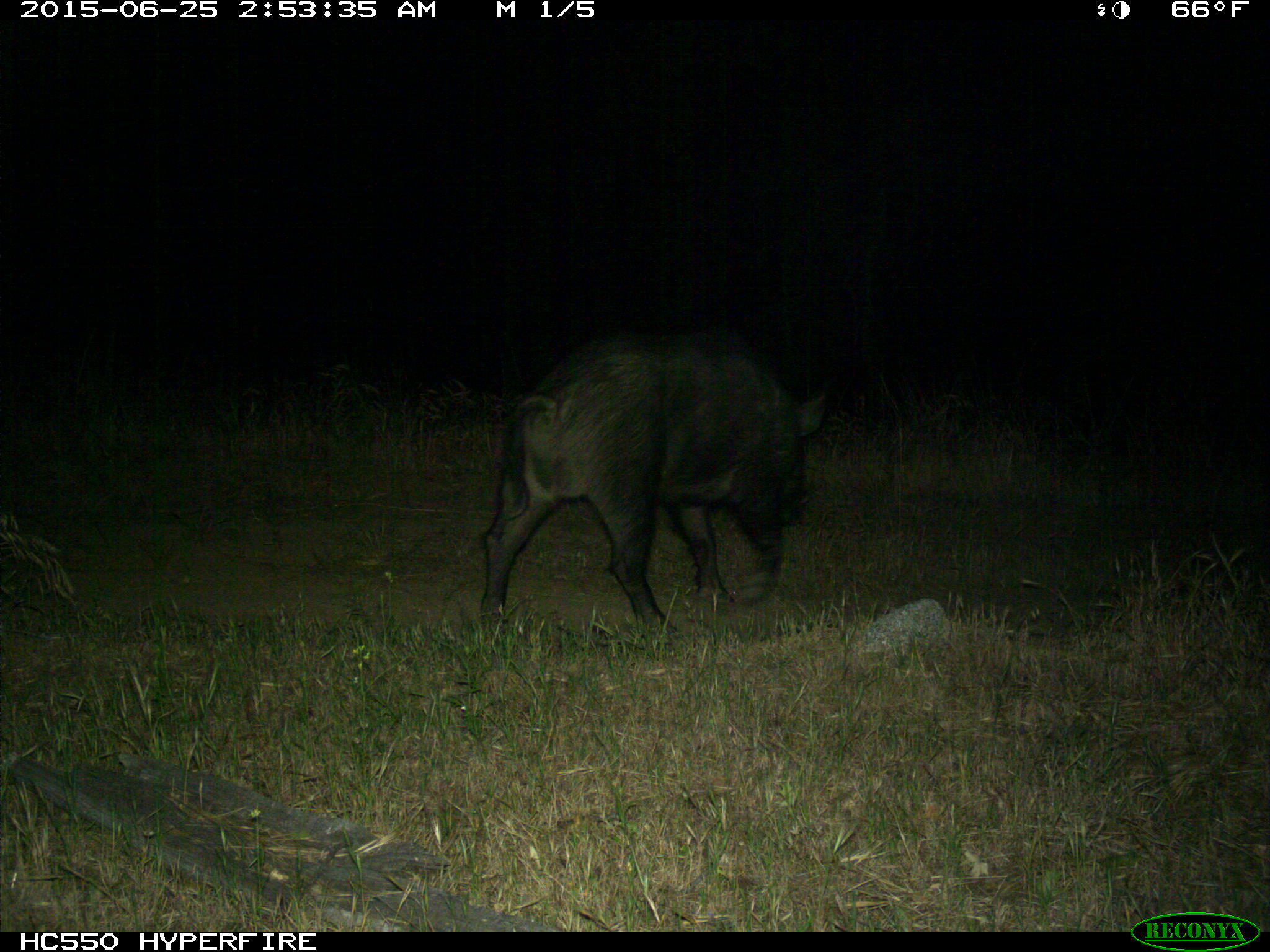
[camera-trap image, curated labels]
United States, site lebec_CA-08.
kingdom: Animalia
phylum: Chordata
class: Mammalia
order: Artiodactyla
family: Suidae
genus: Sus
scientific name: Sus scrofa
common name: wild boar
Sus scrofa (wild boar).